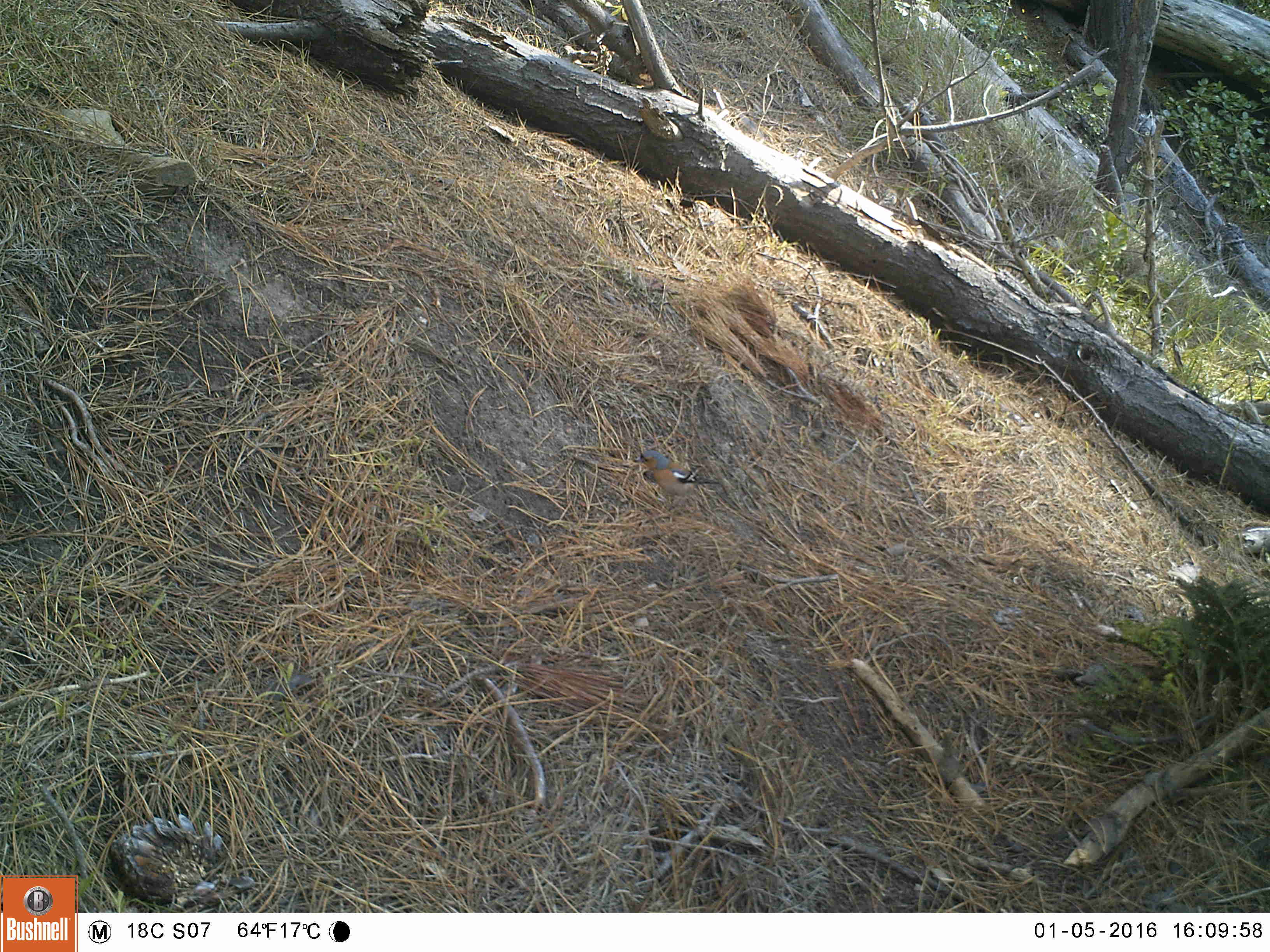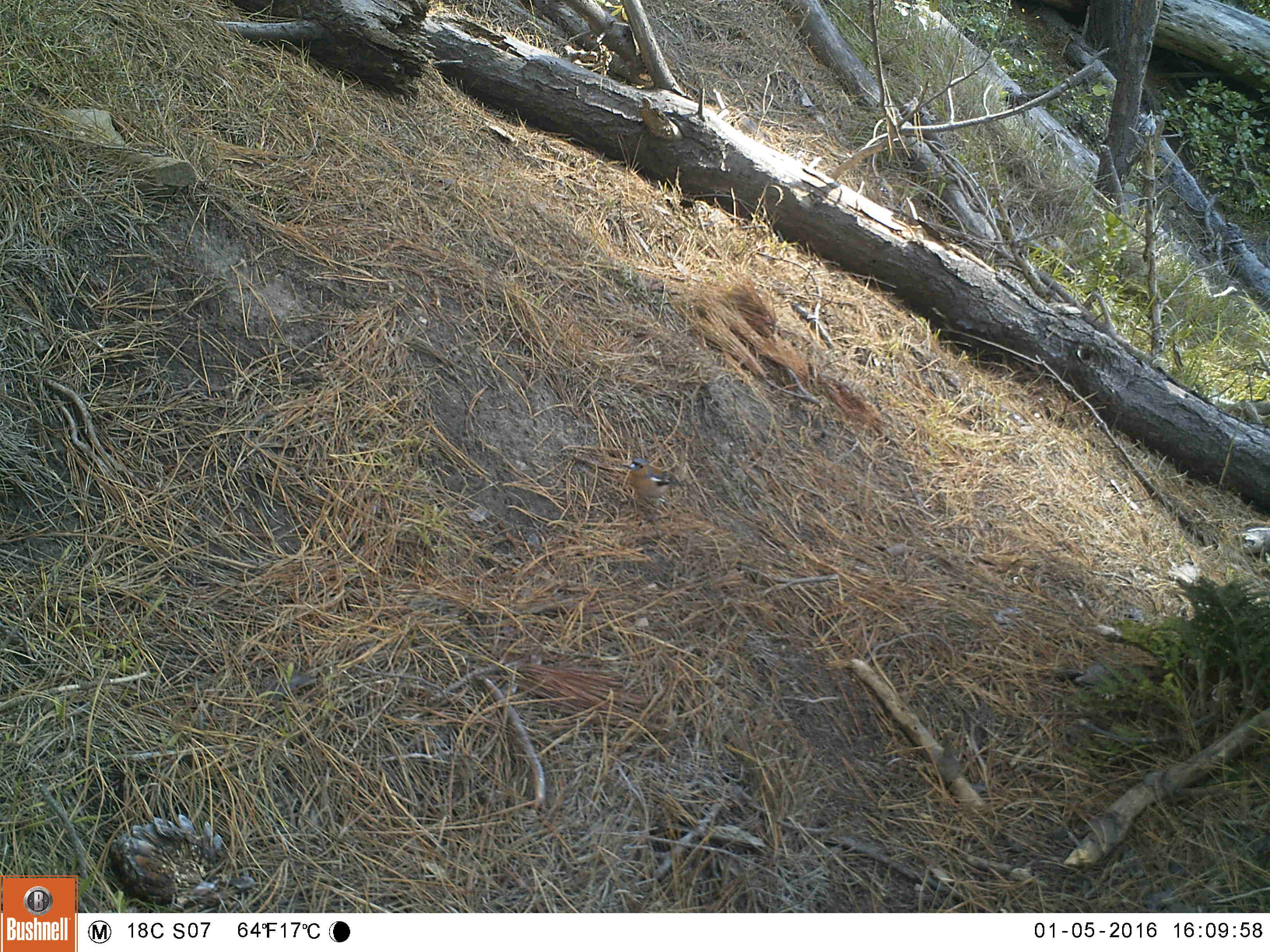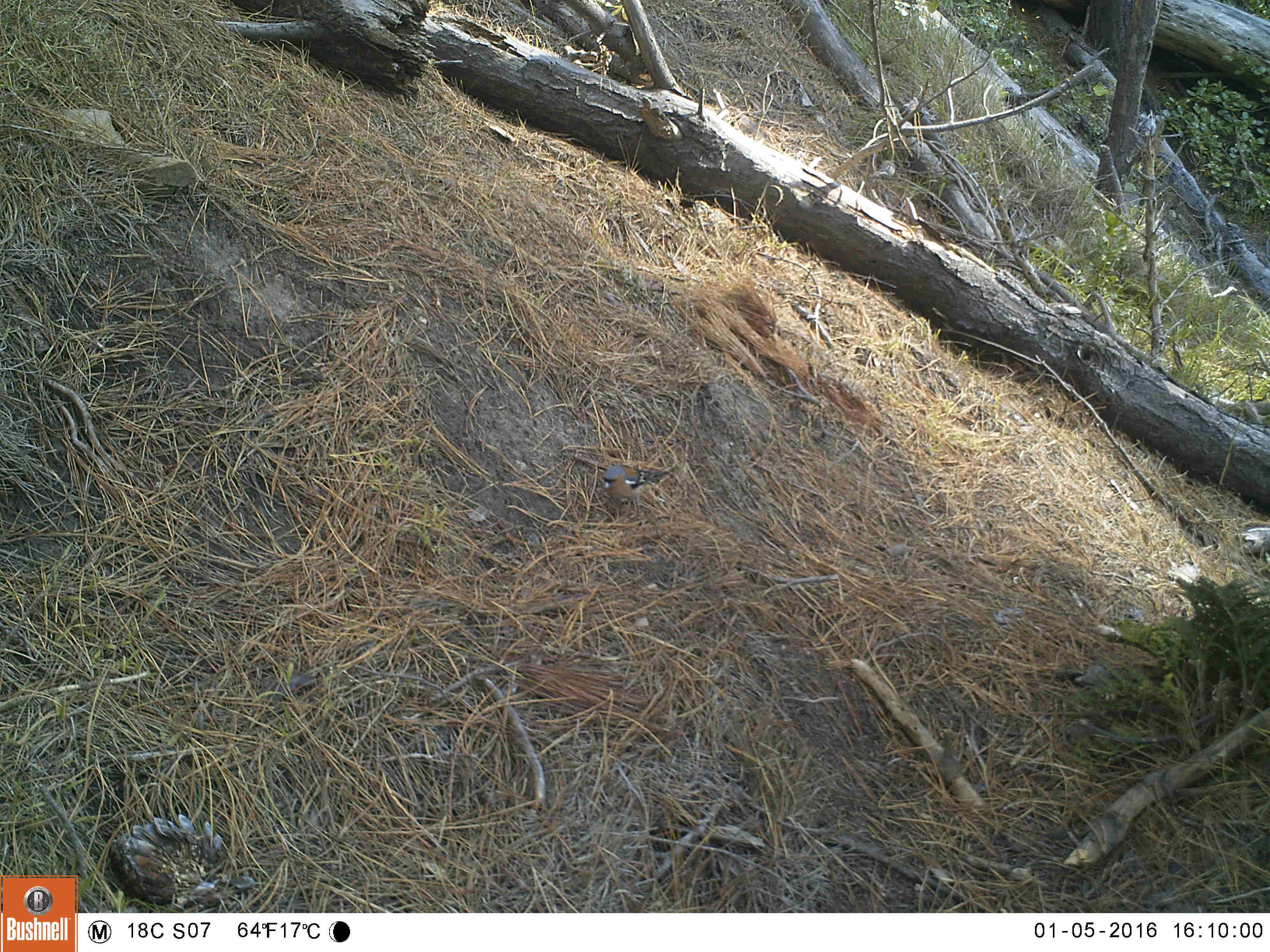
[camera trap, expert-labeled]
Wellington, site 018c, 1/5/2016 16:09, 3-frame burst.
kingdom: Animalia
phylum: Chordata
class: Aves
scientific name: Aves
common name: bird